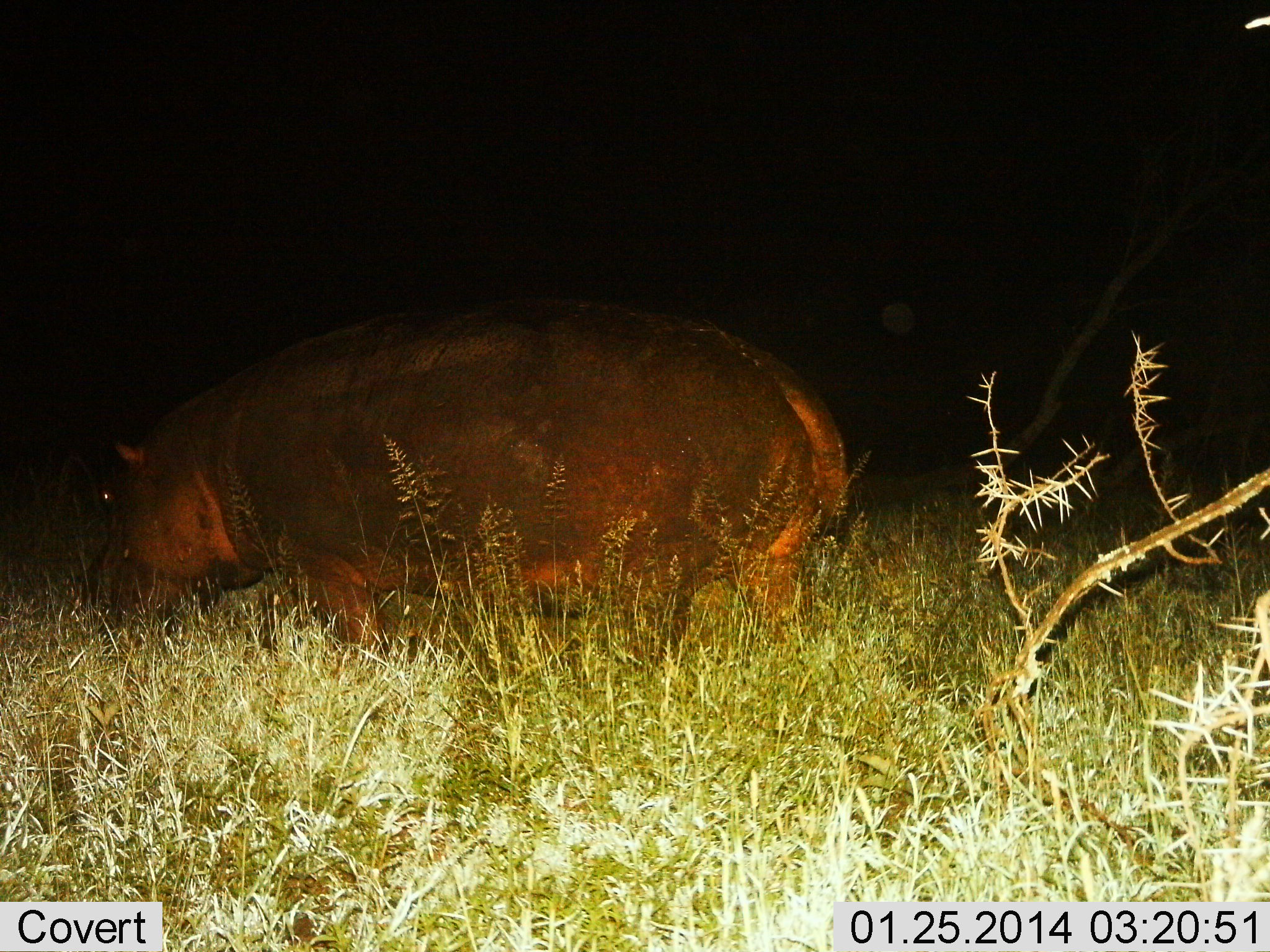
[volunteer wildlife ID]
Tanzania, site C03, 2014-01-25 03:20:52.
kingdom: Animalia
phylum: Chordata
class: Mammalia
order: Artiodactyla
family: Hippopotamidae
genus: Hippopotamus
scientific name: Hippopotamus amphibius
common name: hippopotamus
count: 1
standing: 40%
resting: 0%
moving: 30%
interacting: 0%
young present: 0%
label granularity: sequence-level